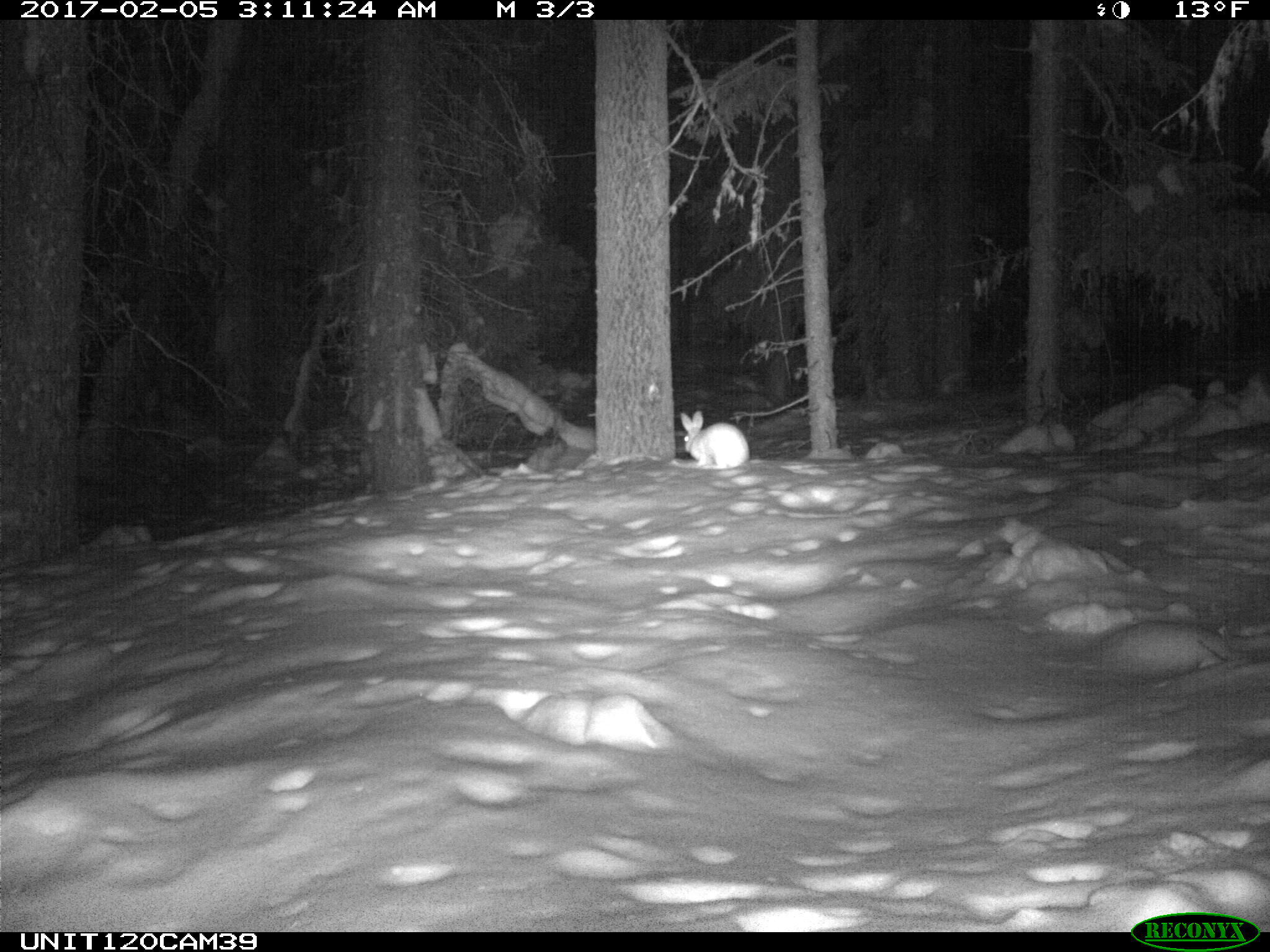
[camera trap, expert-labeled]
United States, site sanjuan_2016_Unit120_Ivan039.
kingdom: Animalia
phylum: Chordata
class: Mammalia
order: Lagomorpha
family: Leporidae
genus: Lepus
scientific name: Lepus americanus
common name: snowshoe hare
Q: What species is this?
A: Lepus americanus (snowshoe hare).